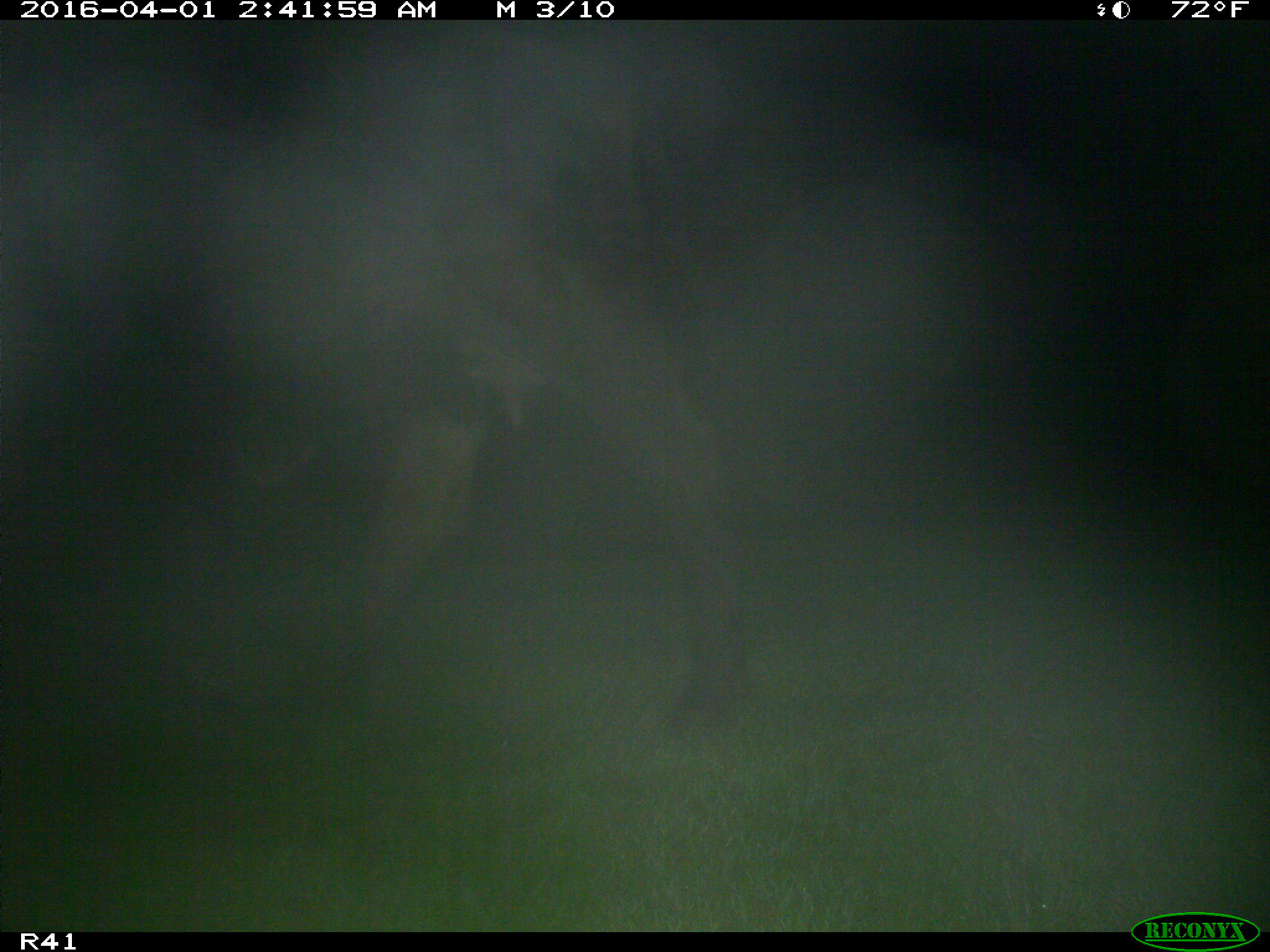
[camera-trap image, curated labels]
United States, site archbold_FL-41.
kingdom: Animalia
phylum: Chordata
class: Mammalia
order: Artiodactyla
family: Bovidae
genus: Bos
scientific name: Bos taurus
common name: domestic cow